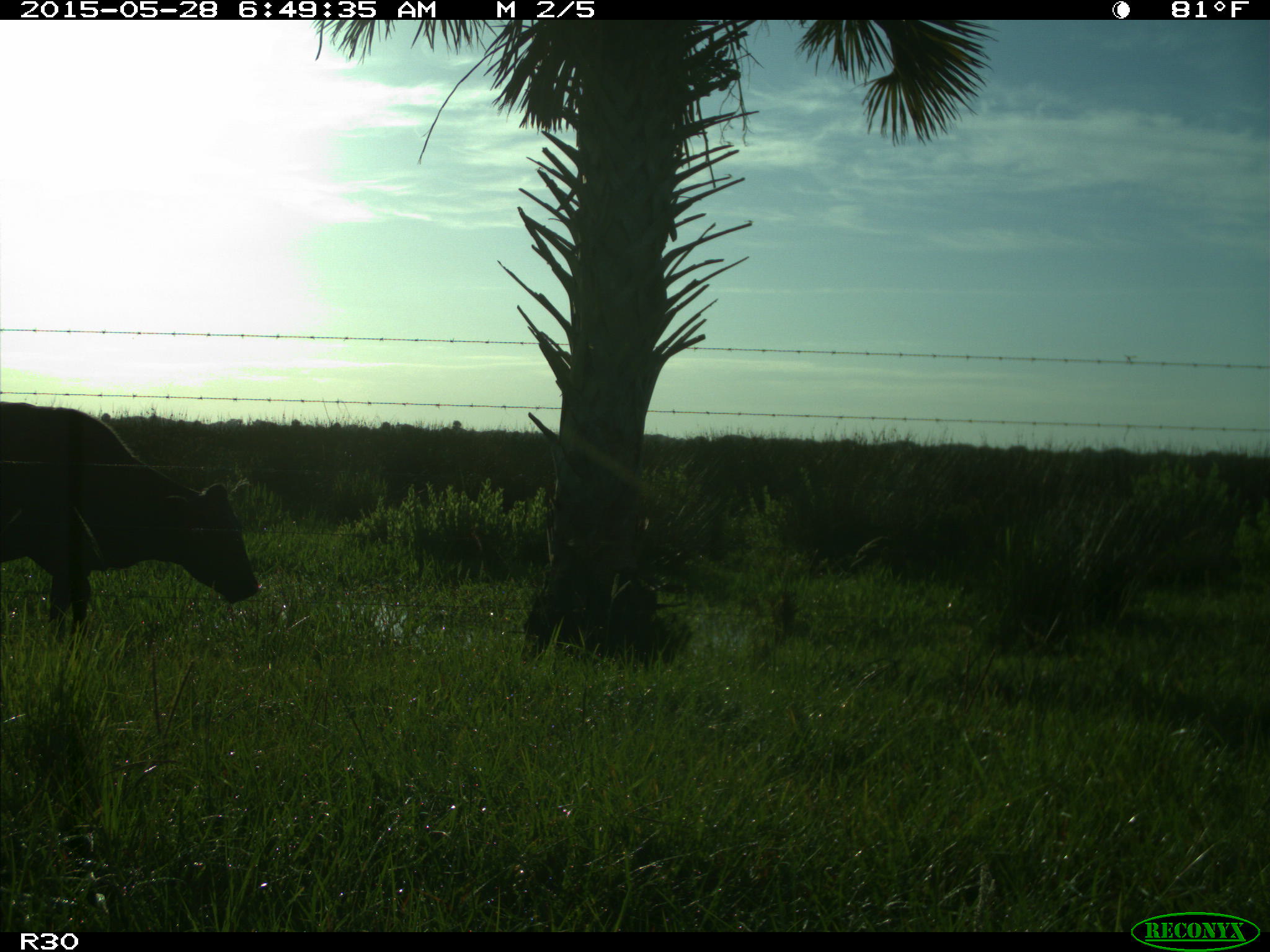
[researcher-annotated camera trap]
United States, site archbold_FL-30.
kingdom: Animalia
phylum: Chordata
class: Mammalia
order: Artiodactyla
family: Bovidae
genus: Bos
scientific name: Bos taurus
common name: domestic cow